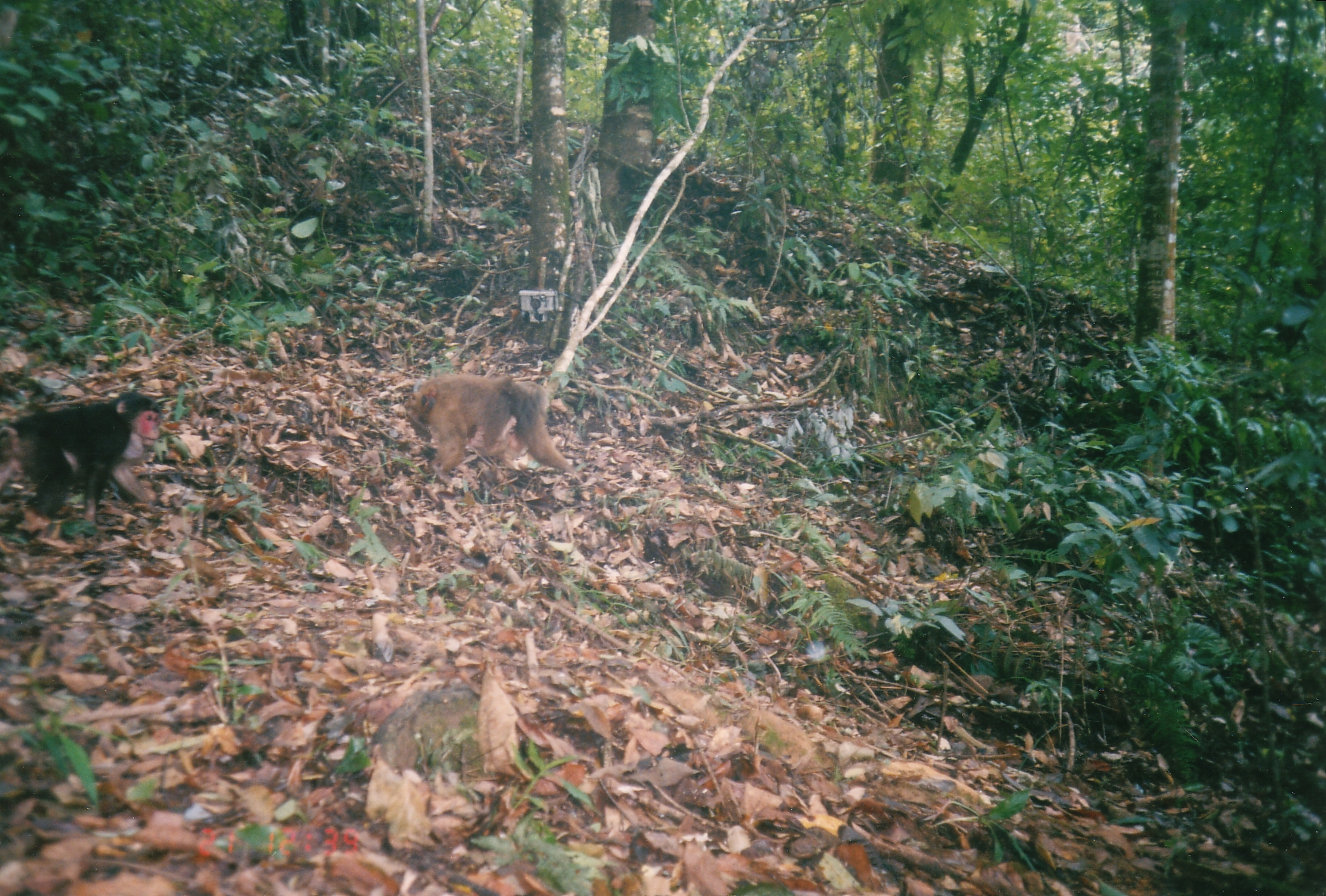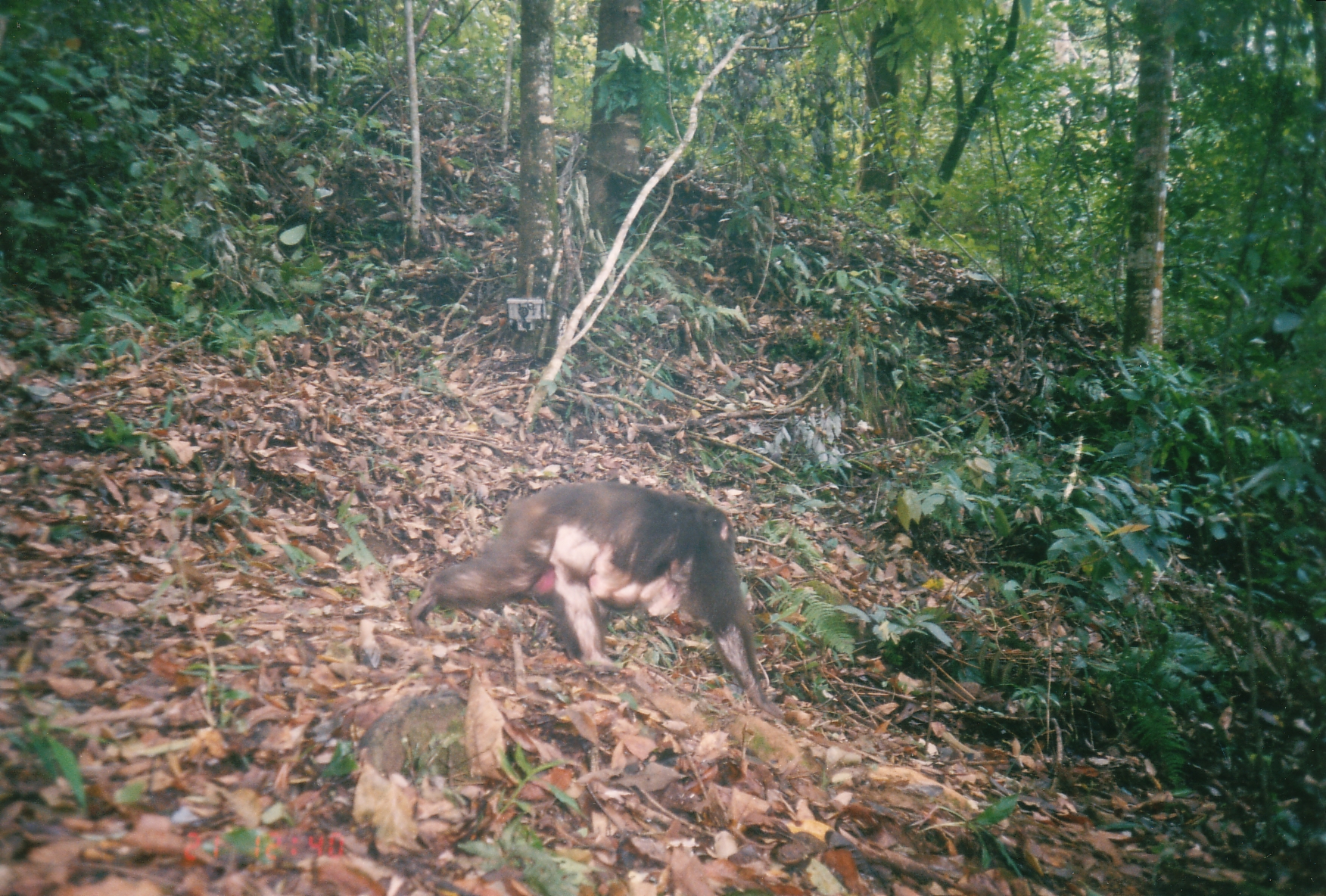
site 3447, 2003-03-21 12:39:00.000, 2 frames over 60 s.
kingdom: Animalia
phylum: Chordata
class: Mammalia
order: Primates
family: Cercopithecidae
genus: Macaca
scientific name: Macaca arctoides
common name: stump-tailed macaque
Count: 3.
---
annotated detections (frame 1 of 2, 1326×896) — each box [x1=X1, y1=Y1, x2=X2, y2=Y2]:
macaca arctoides: [x1=0, y1=386, x2=163, y2=527]; [x1=404, y1=375, x2=581, y2=476]; [x1=466, y1=414, x2=530, y2=473]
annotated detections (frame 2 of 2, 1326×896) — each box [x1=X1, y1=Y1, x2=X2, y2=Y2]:
macaca arctoides: [x1=408, y1=482, x2=782, y2=719]; [x1=586, y1=539, x2=682, y2=620]